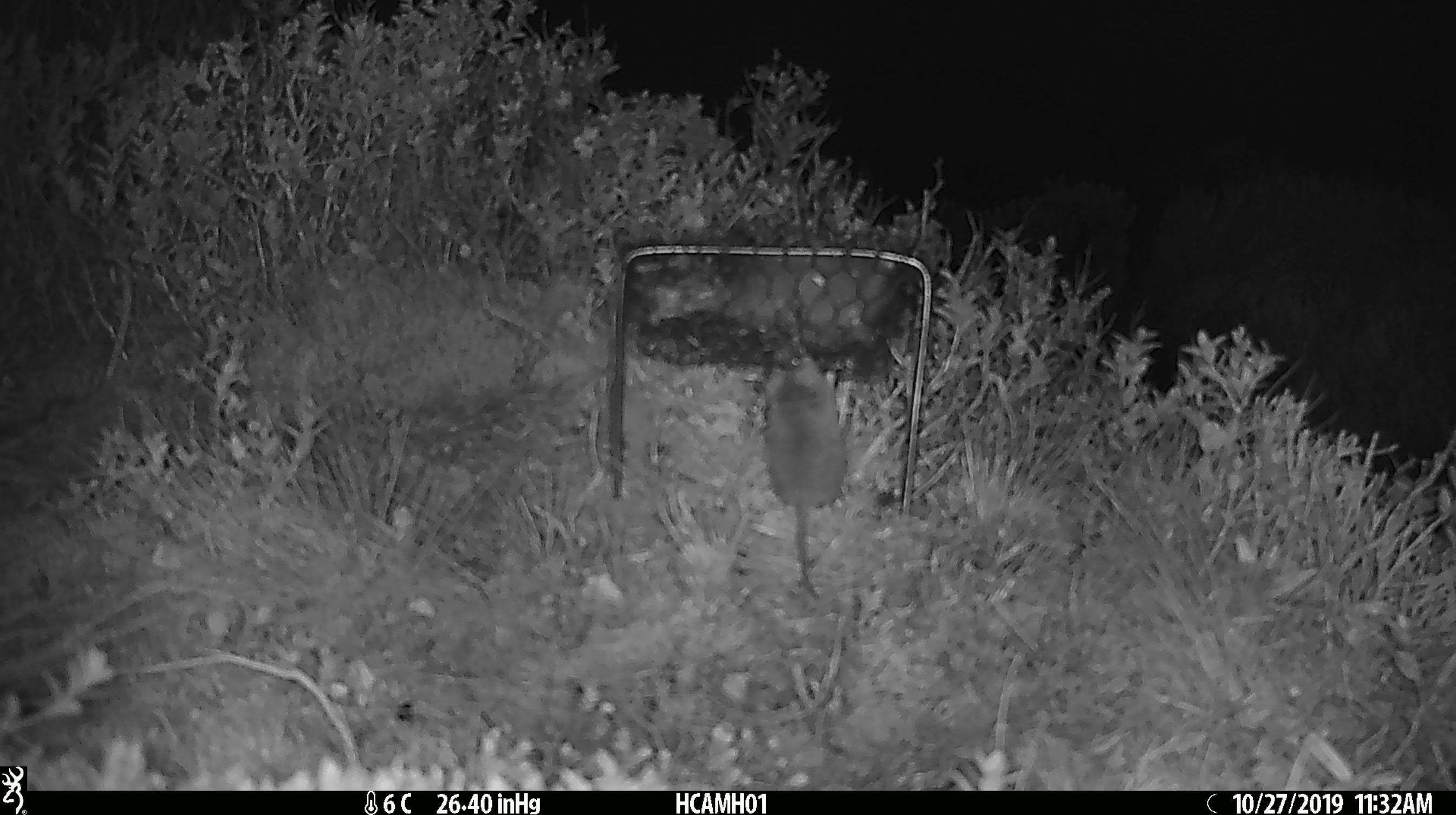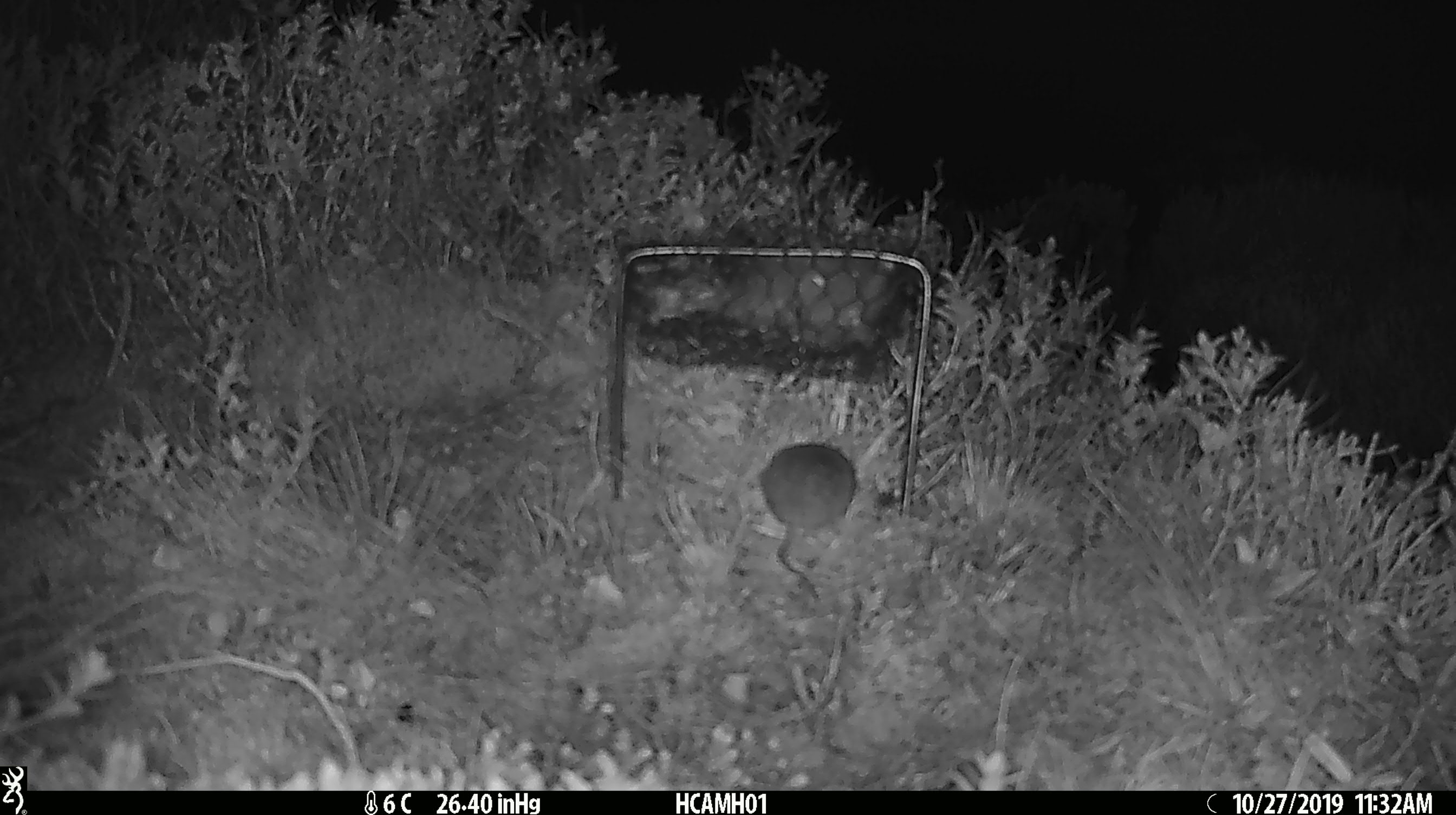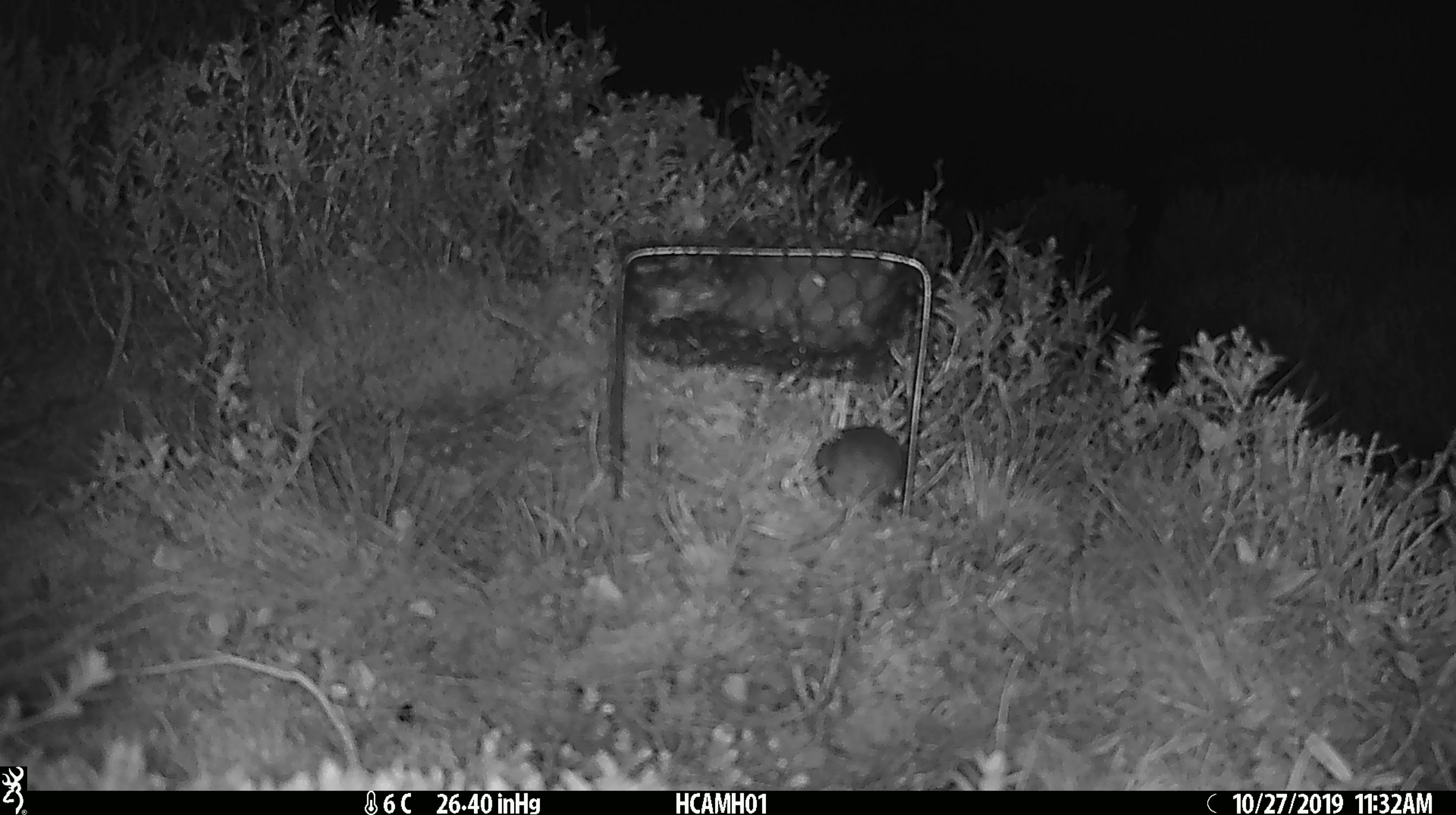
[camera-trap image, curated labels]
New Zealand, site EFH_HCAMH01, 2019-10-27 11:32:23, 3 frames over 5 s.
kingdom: Animalia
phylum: Chordata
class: Mammalia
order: Rodentia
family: Muridae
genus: Mus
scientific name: Mus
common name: mouse